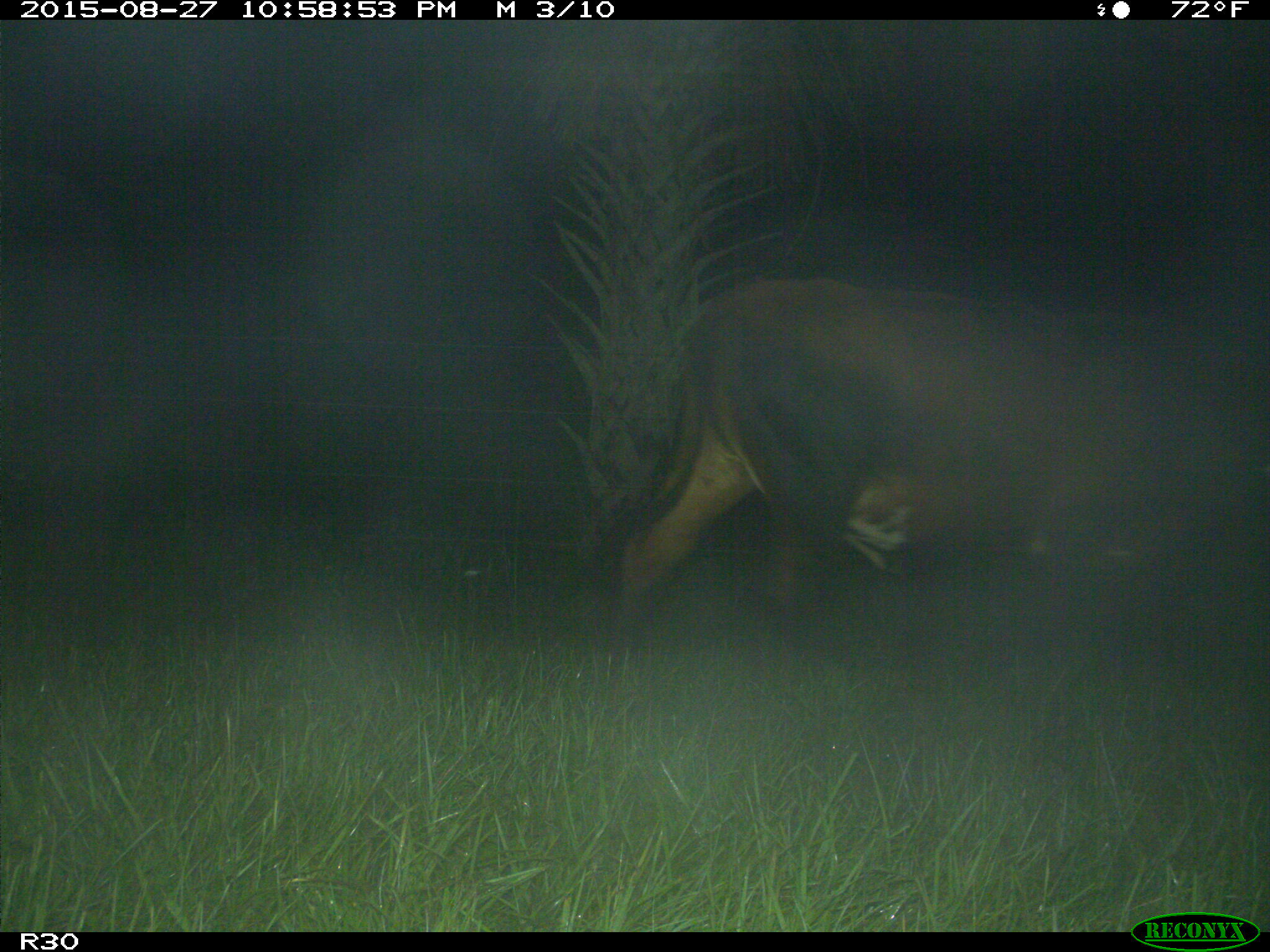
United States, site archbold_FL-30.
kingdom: Animalia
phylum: Chordata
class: Mammalia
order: Artiodactyla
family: Bovidae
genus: Bos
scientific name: Bos taurus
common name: domestic cow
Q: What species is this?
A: Bos taurus (domestic cow).